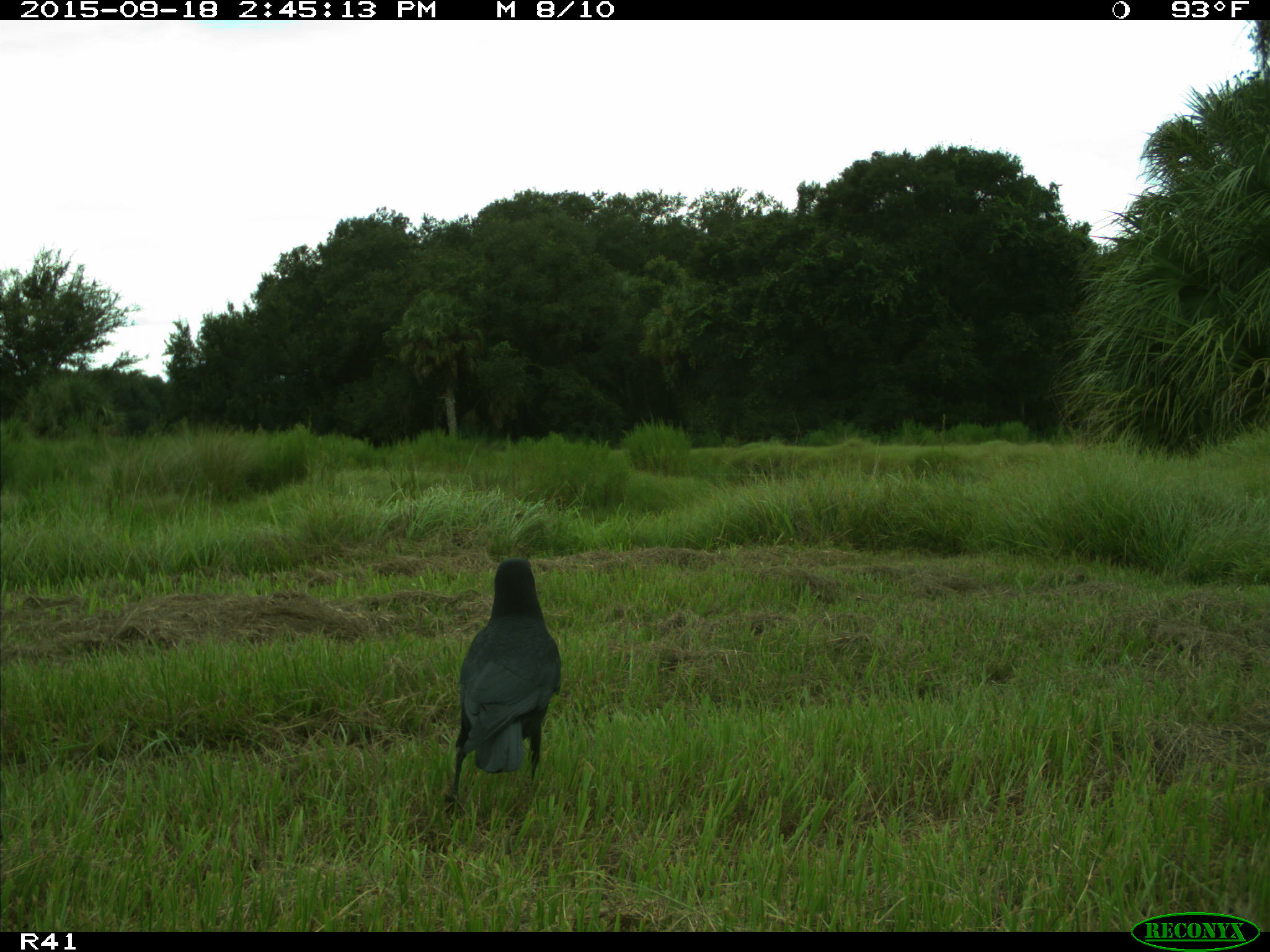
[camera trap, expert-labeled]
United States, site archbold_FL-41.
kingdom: Animalia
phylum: Chordata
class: Aves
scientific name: Aves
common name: birds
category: unidentified bird